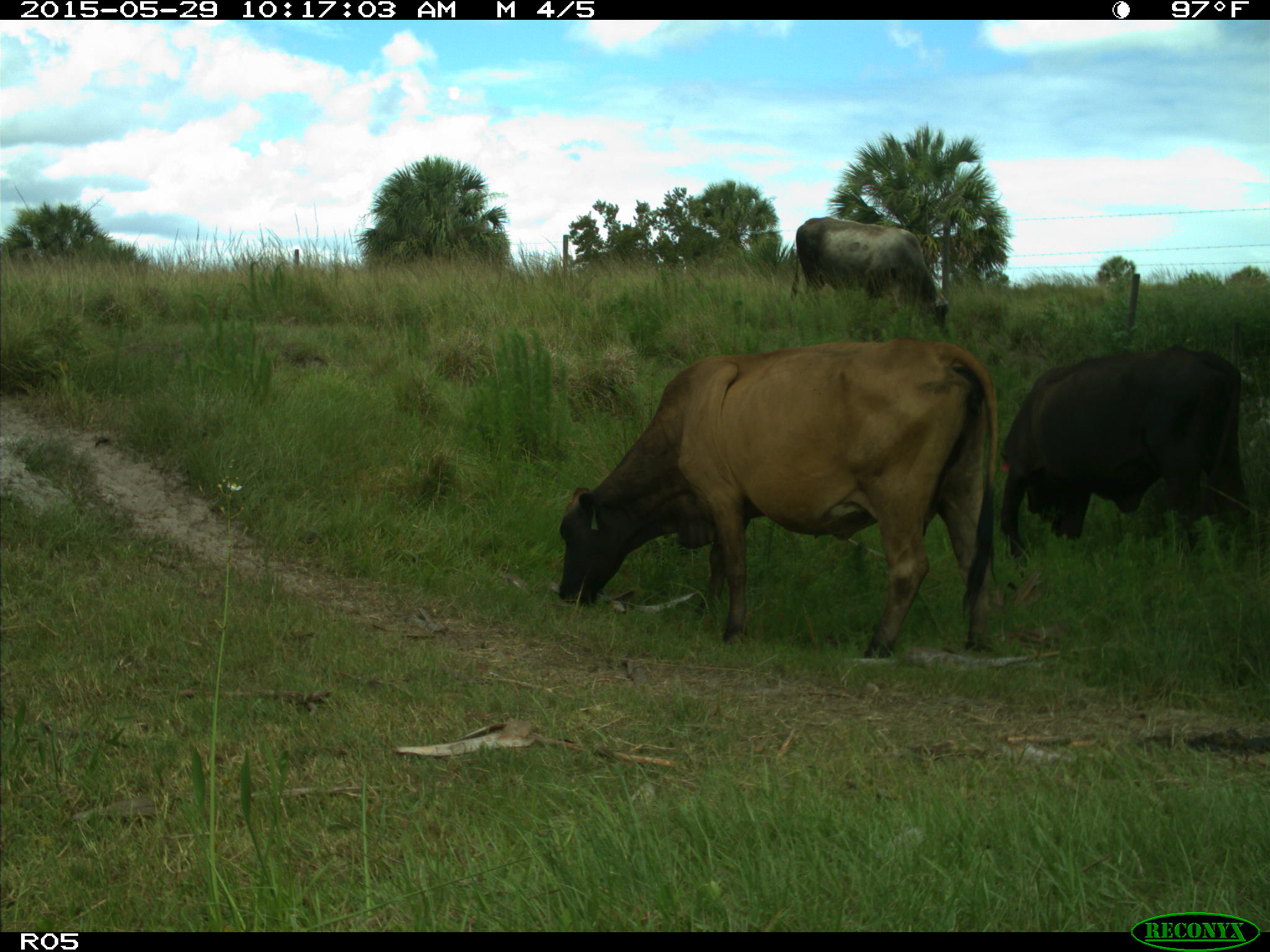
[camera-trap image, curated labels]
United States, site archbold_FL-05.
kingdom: Animalia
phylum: Chordata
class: Mammalia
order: Artiodactyla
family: Bovidae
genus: Bos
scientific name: Bos taurus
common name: domestic cow